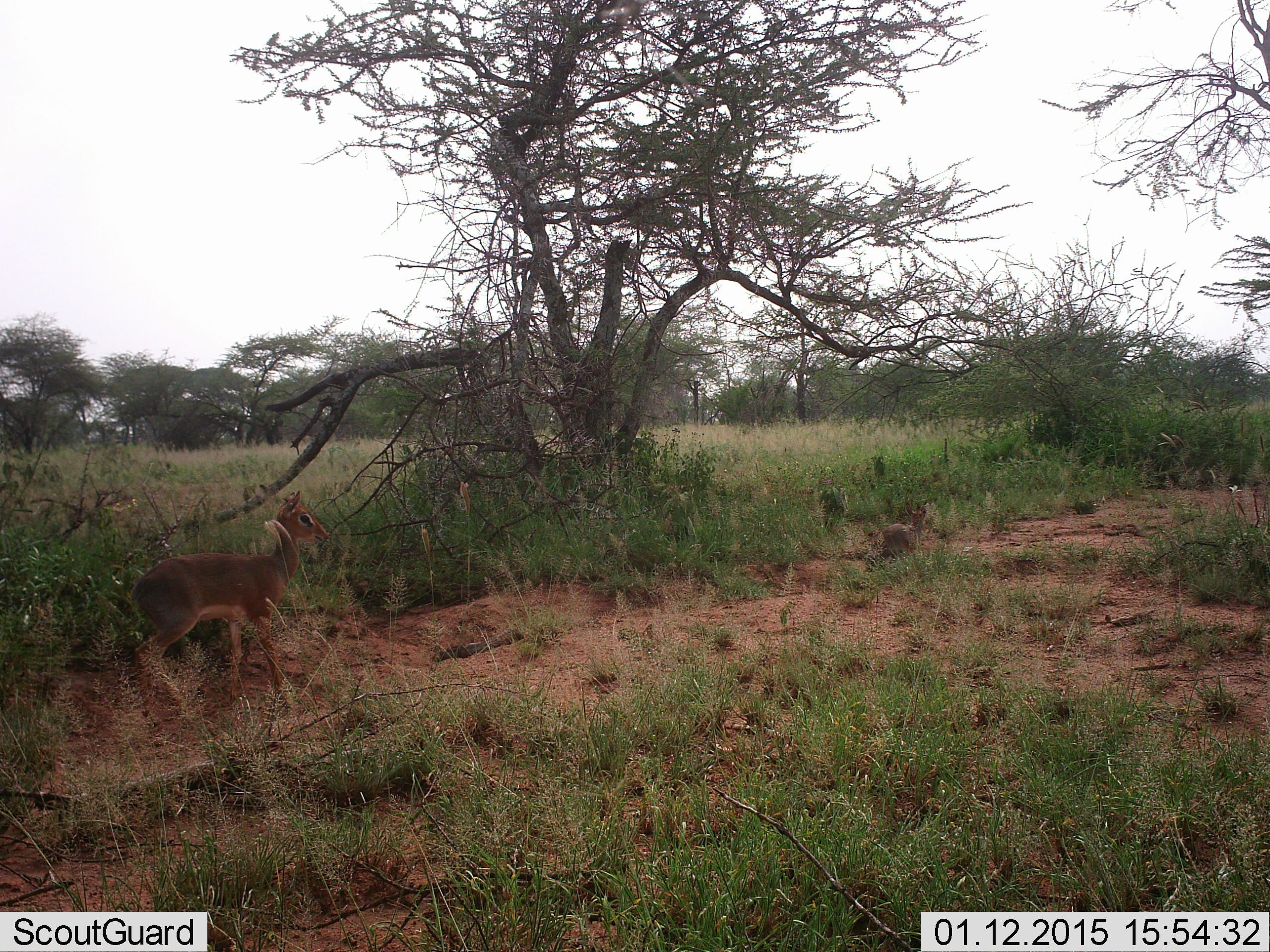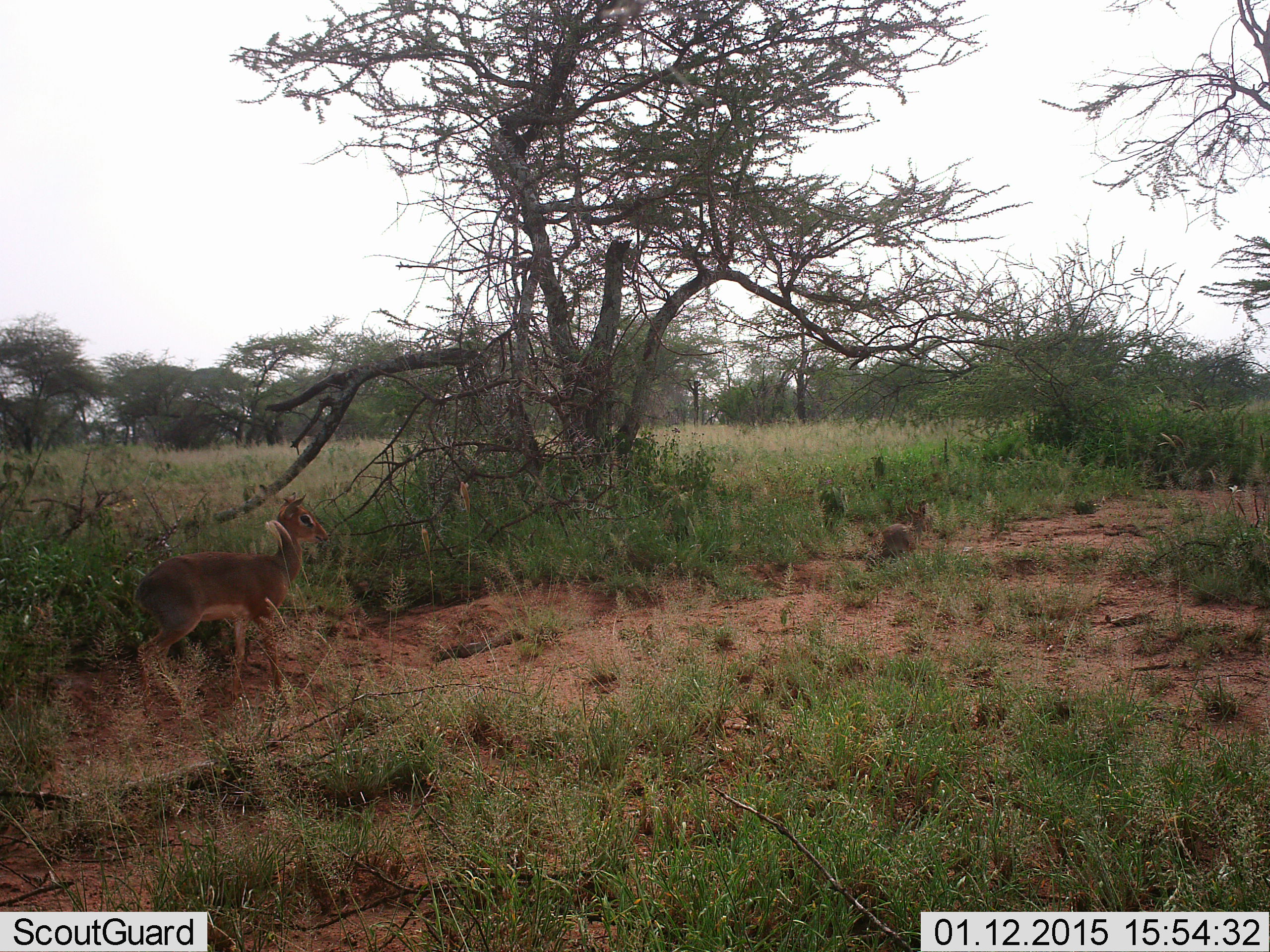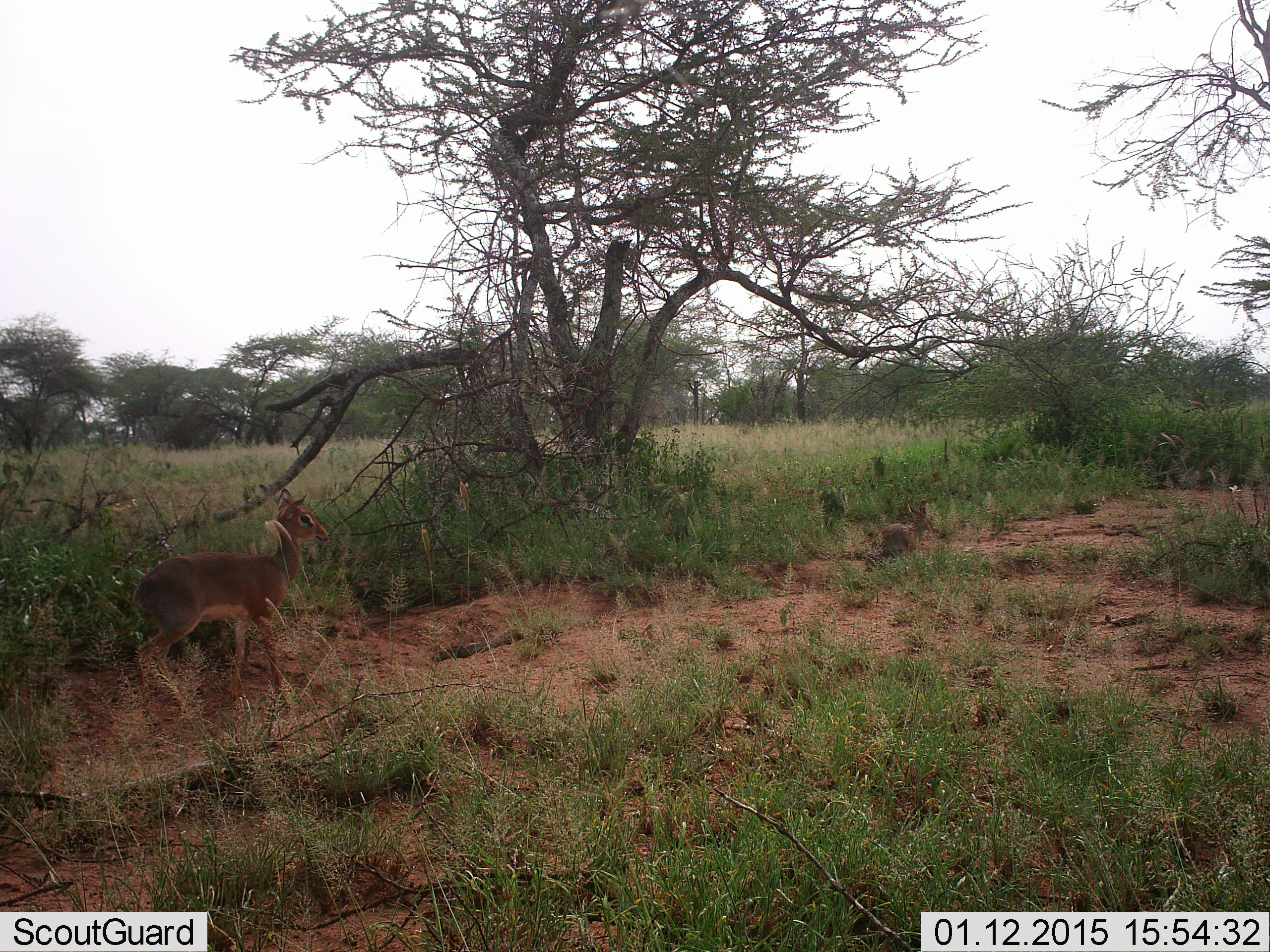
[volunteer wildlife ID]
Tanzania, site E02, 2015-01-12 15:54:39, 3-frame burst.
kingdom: Animalia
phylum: Chordata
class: Mammalia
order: Artiodactyla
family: Bovidae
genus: Madoqua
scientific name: Madoqua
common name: dikdik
Dikdik (Madoqua), count 1. Behavior (volunteer vote fractions): standing 70%, resting 10%, moving 30%, interacting 0%. Young present (vote fraction): 20%. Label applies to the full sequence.